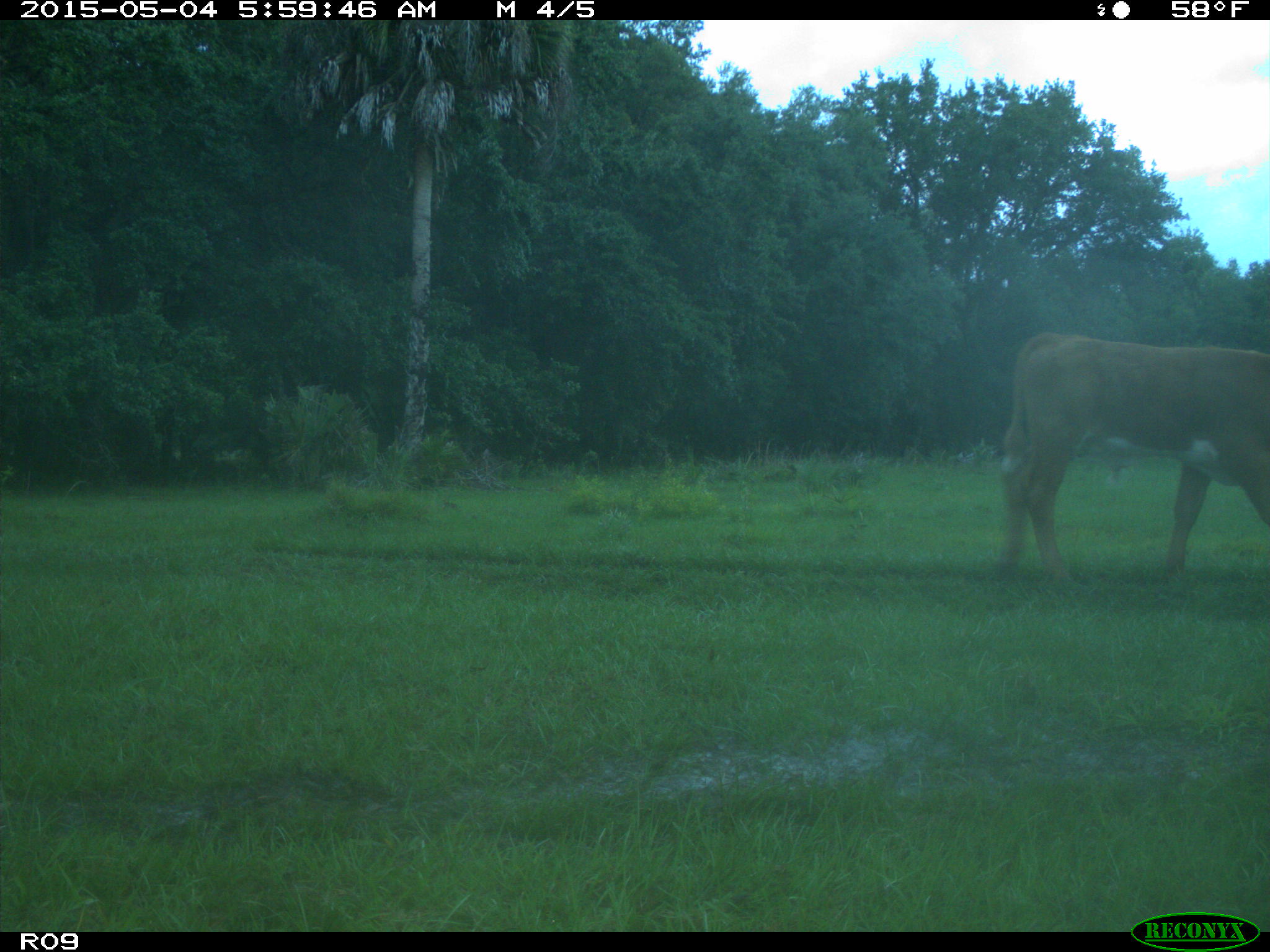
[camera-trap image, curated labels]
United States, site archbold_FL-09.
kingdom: Animalia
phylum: Chordata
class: Mammalia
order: Artiodactyla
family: Bovidae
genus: Bos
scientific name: Bos taurus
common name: domestic cow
Bos taurus (domestic cow).